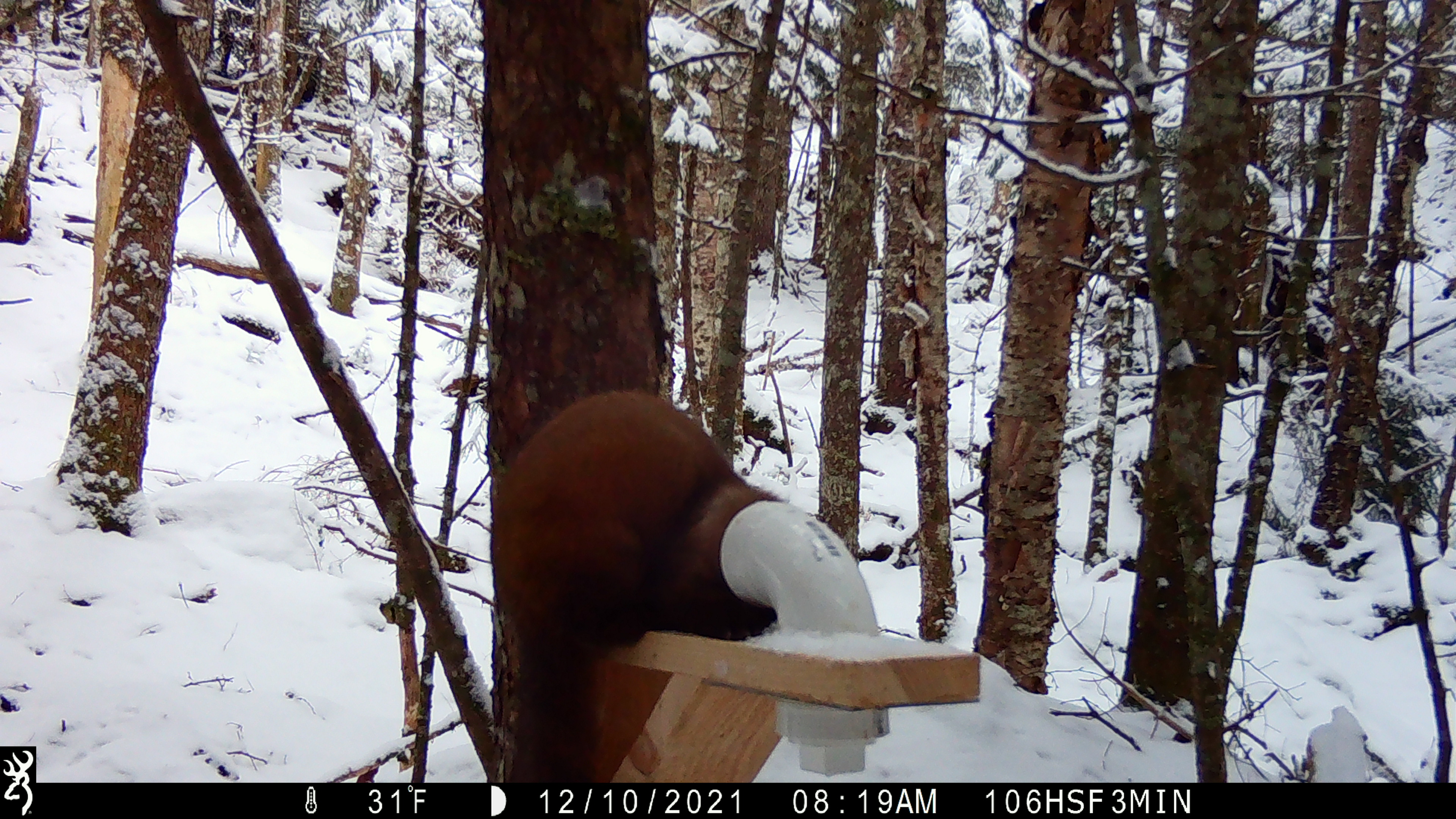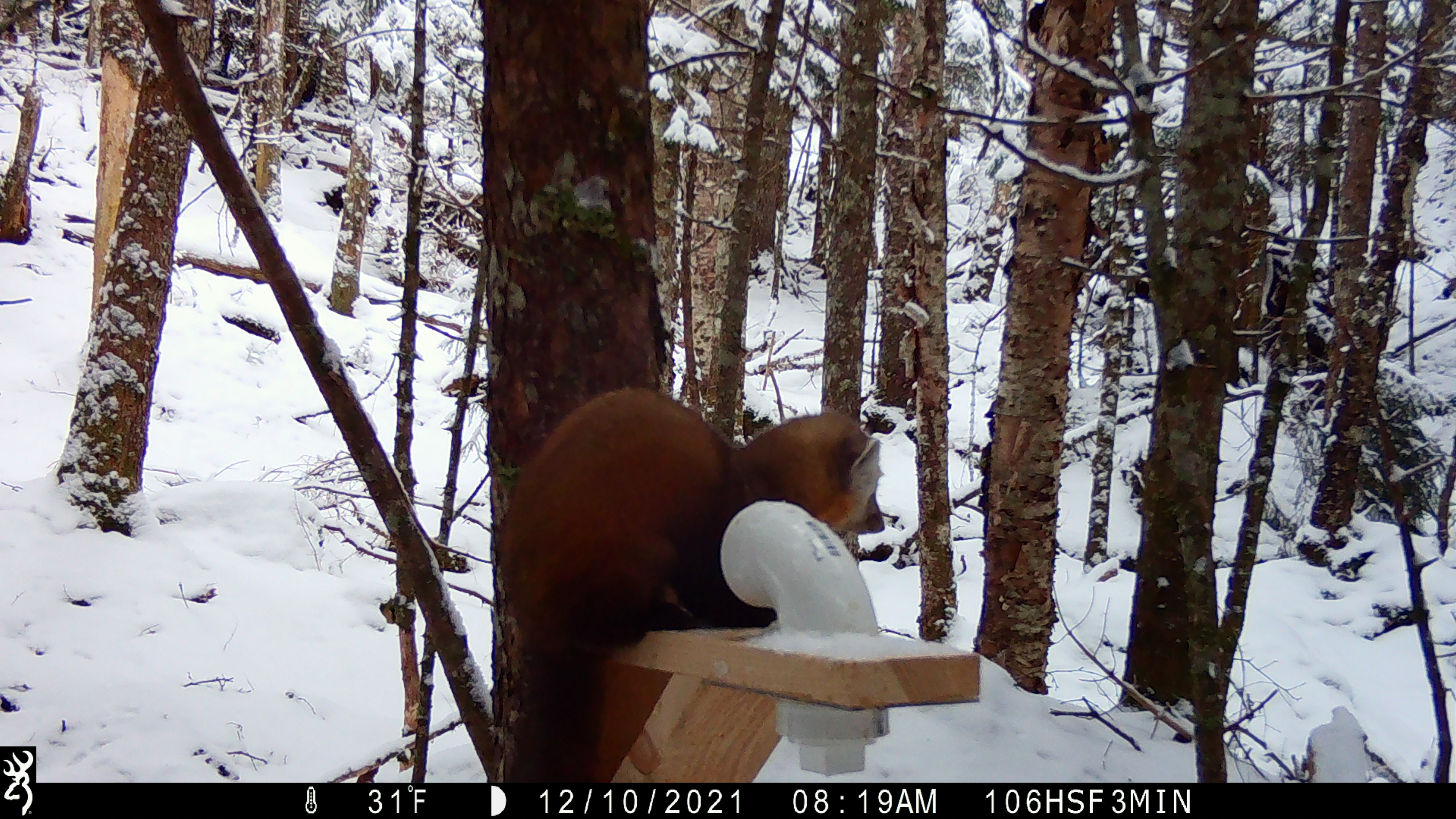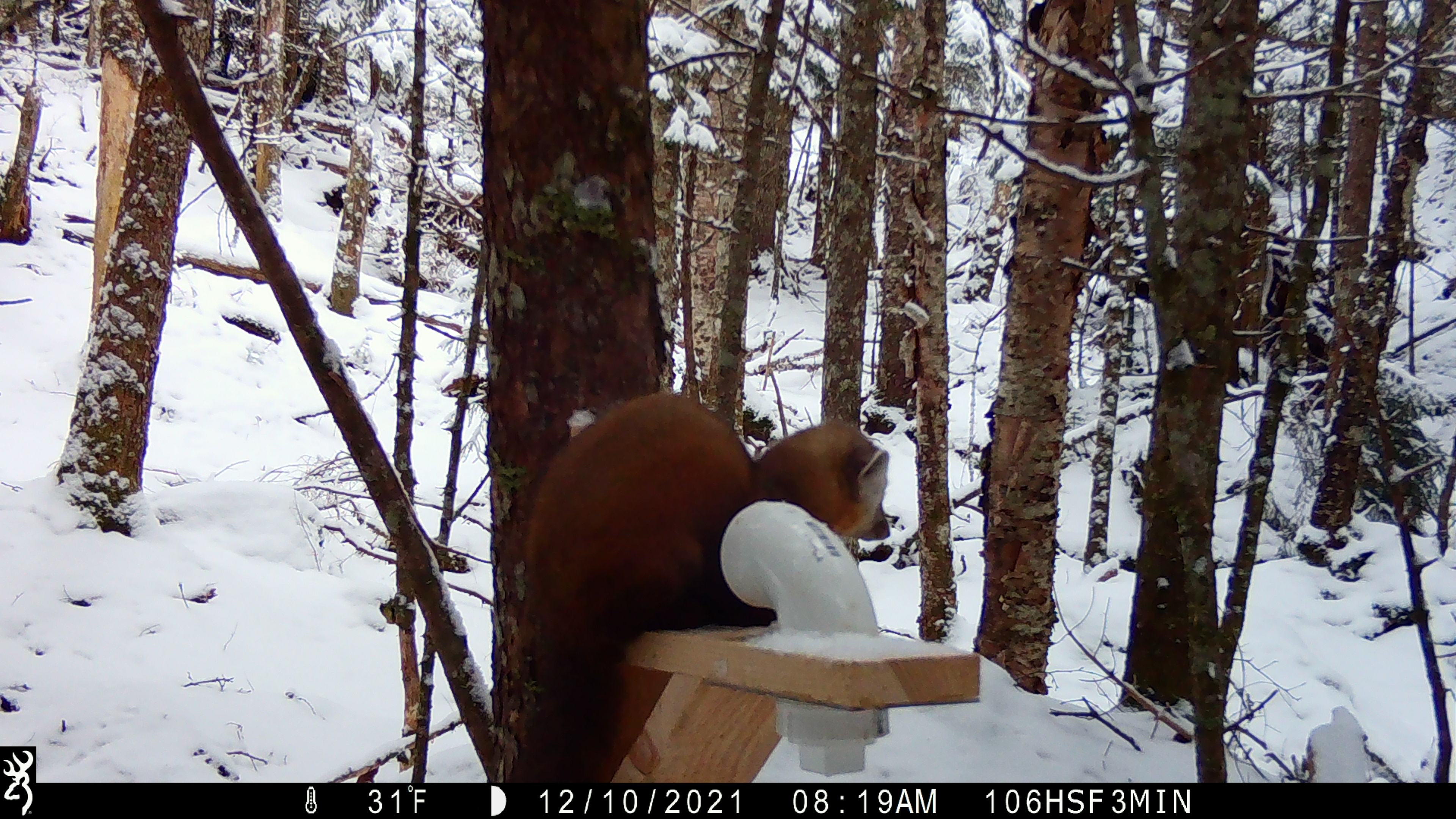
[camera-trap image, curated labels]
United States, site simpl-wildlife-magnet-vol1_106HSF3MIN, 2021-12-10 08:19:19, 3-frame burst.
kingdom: Animalia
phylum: Chordata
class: Mammalia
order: Carnivora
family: Mustelidae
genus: Martes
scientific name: Martes americana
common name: american marten